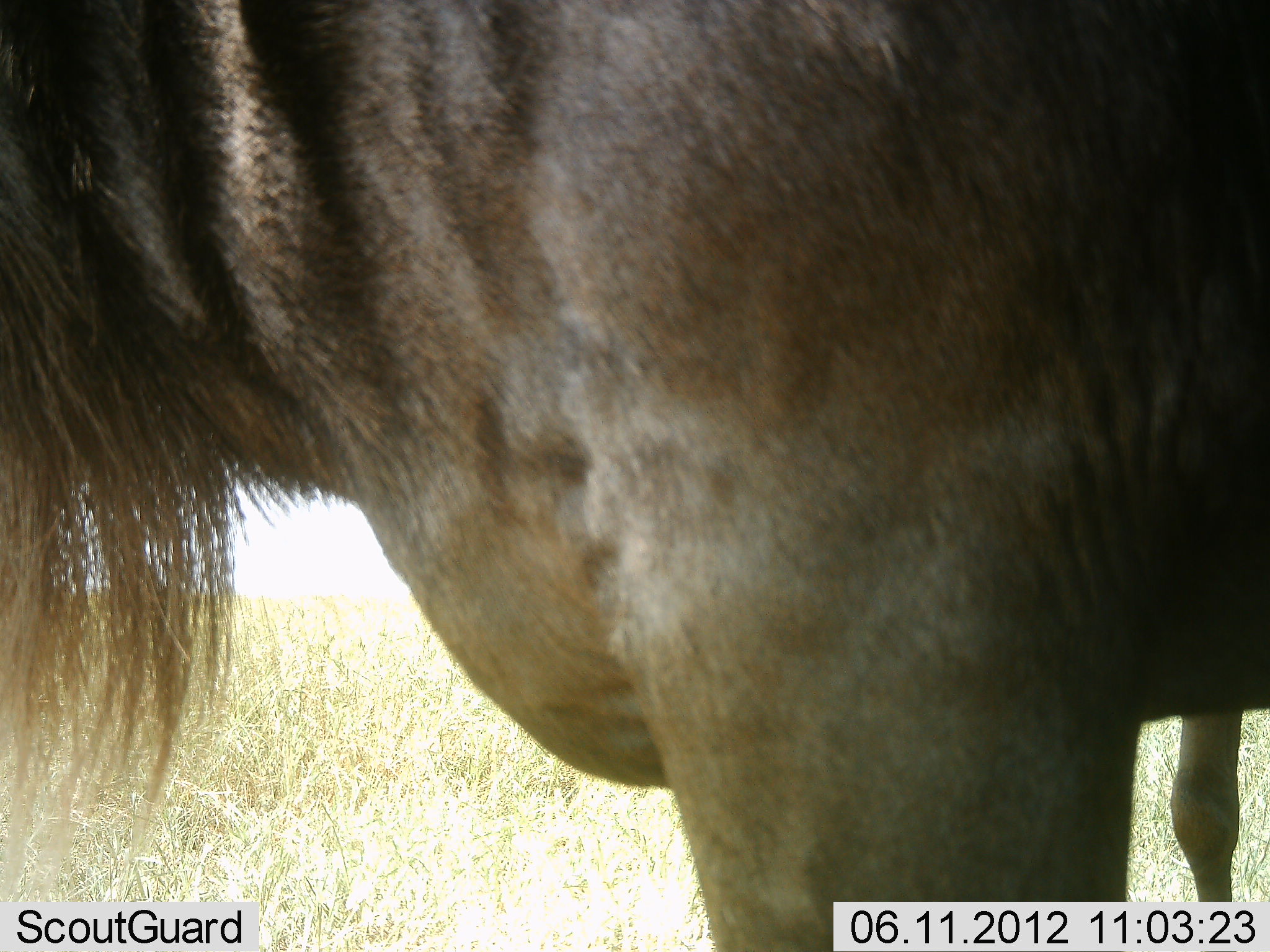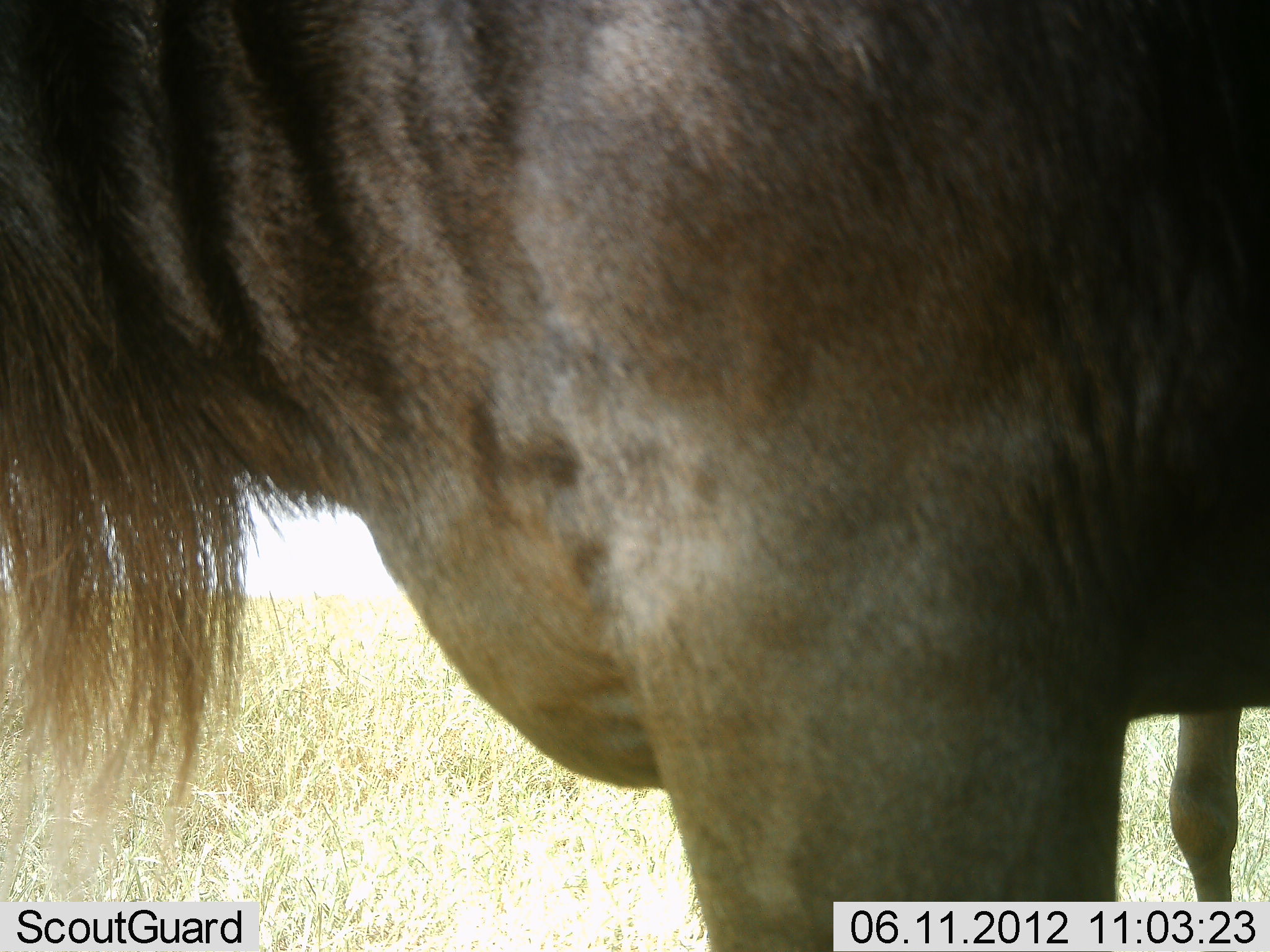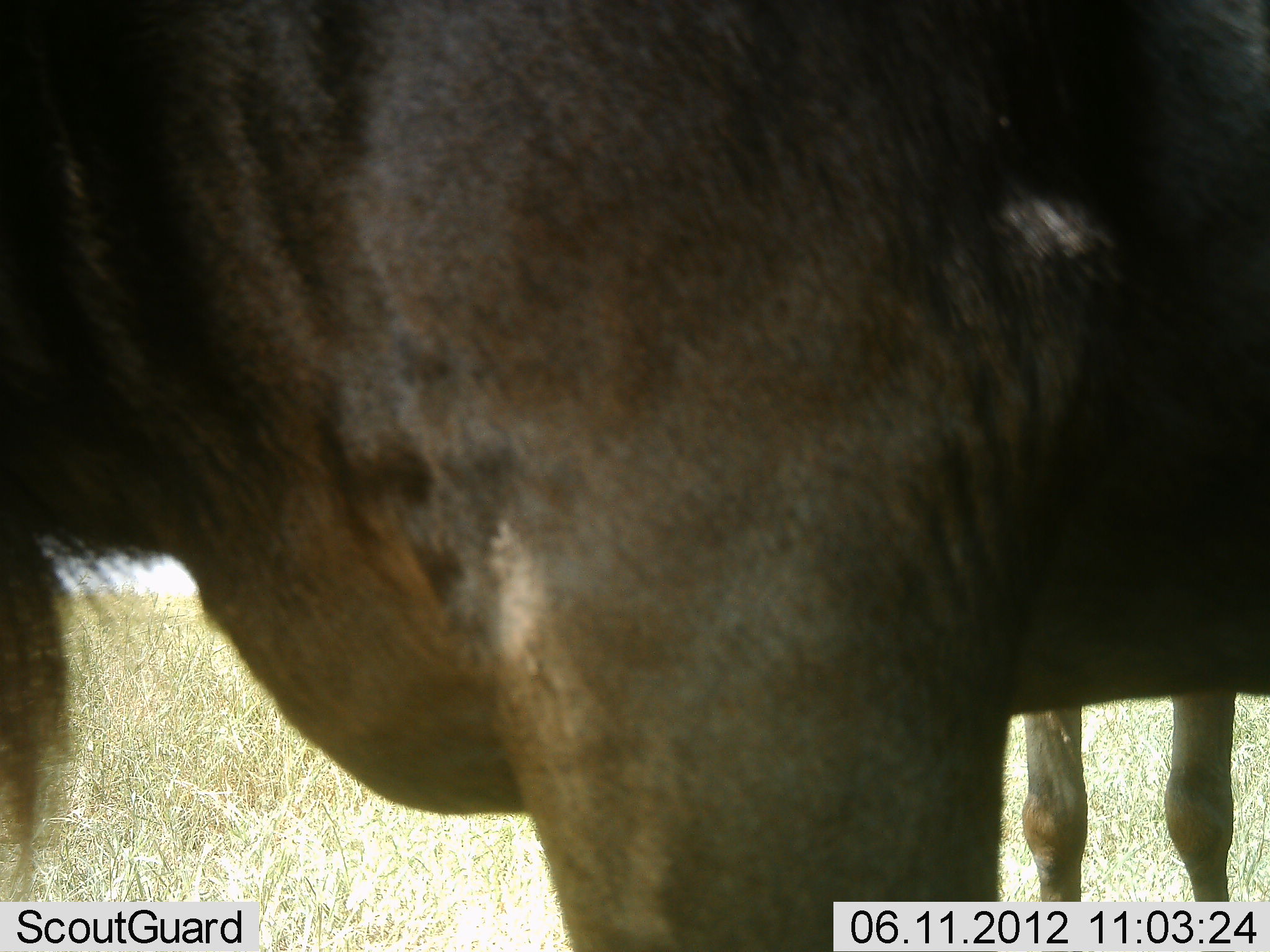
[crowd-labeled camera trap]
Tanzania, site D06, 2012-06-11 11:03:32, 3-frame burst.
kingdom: Animalia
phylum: Chordata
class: Mammalia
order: Artiodactyla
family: Bovidae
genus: Connochaetes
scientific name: Connochaetes taurinus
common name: blue wildebeest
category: wildebeest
Wildebeest (blue wildebeest) (Connochaetes taurinus), count 2. Behavior (volunteer vote fractions): standing 100%, resting 0%, moving 0%, interacting 0%. Young present (vote fraction): 10%. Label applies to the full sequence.